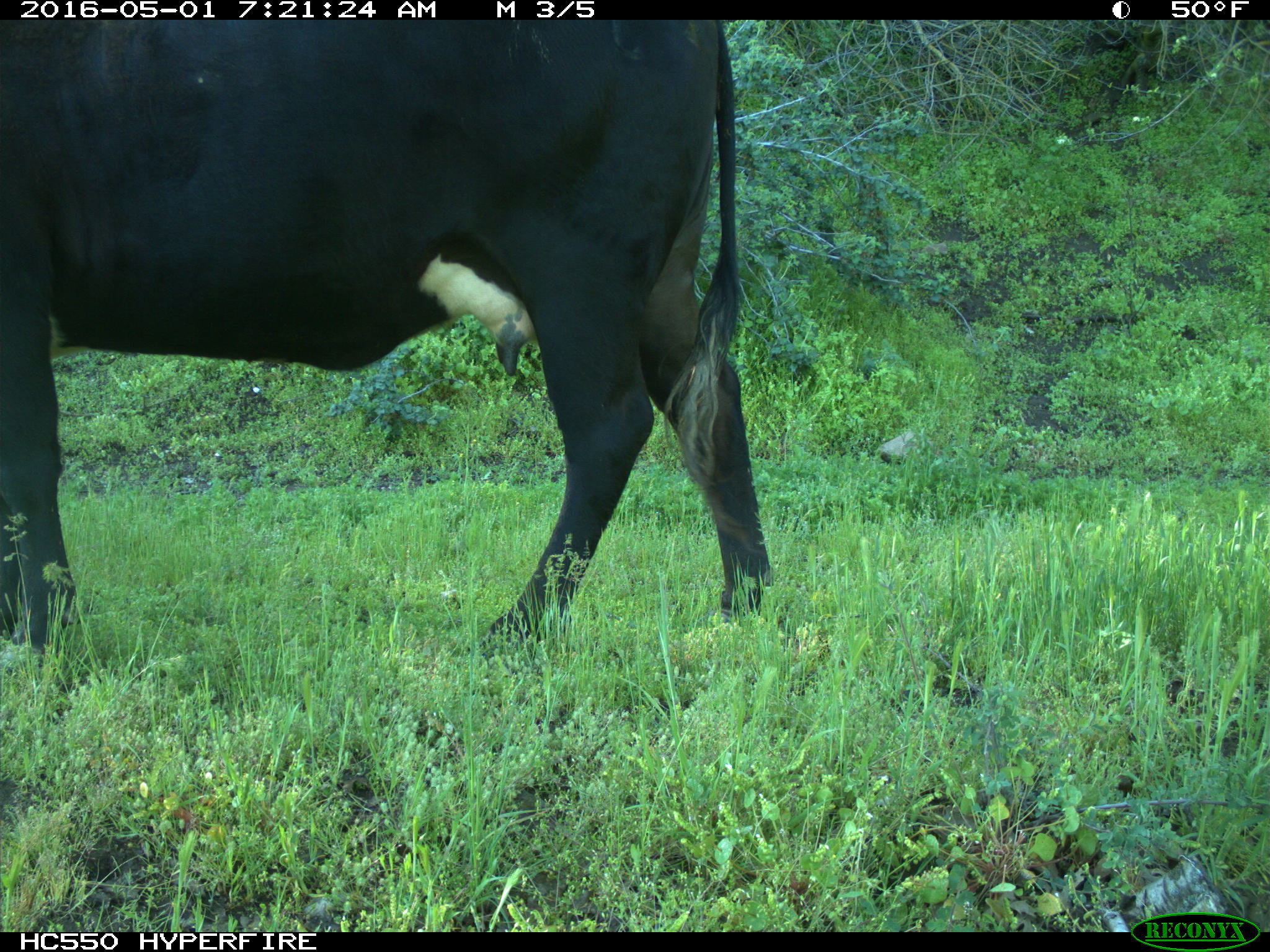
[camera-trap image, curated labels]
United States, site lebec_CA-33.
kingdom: Animalia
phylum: Chordata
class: Mammalia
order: Artiodactyla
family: Bovidae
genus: Bos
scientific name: Bos taurus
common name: domestic cow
Bos taurus (domestic cow).